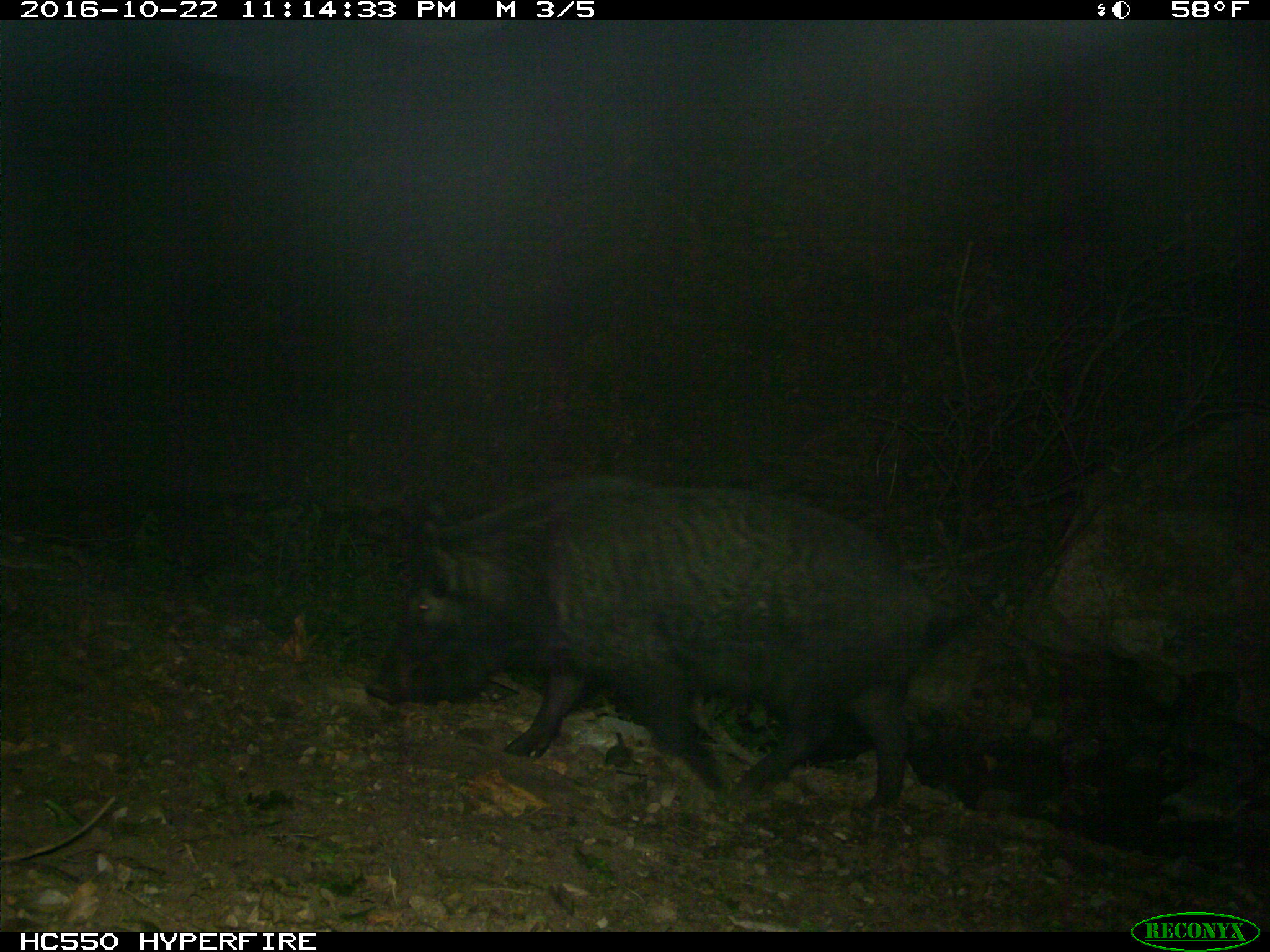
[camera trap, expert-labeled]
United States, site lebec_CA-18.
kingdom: Animalia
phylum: Chordata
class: Mammalia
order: Artiodactyla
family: Suidae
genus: Sus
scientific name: Sus scrofa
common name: wild boar